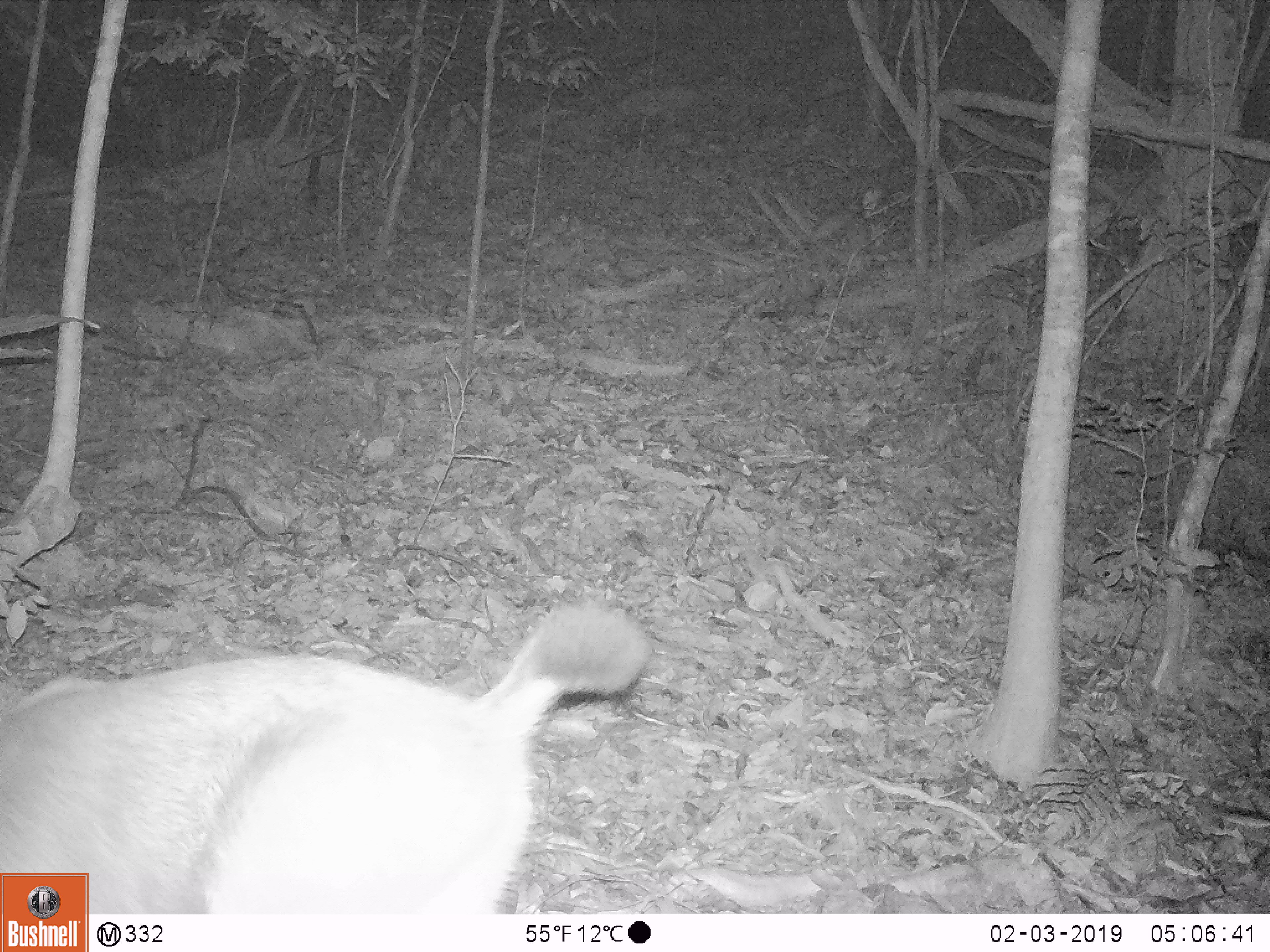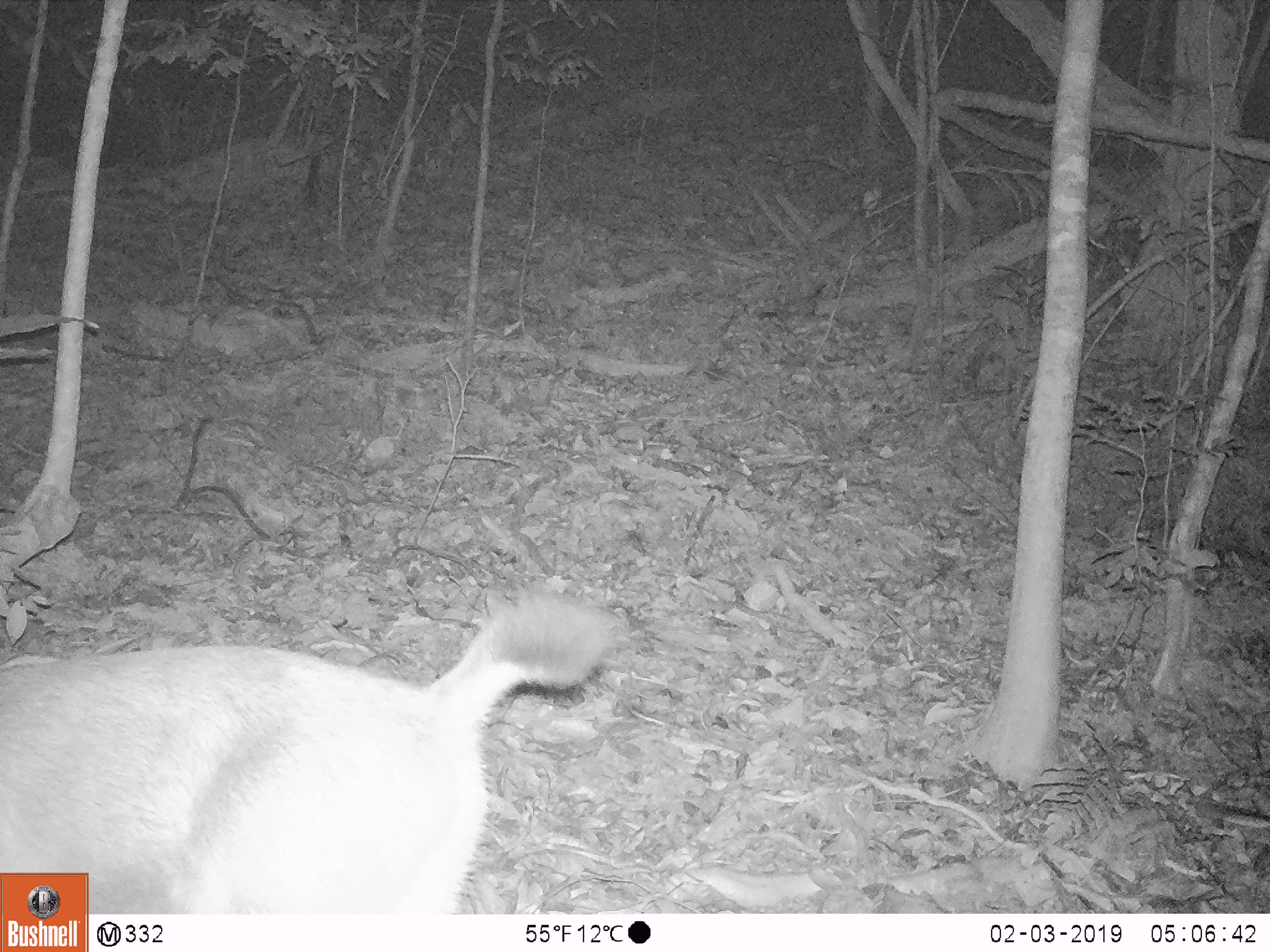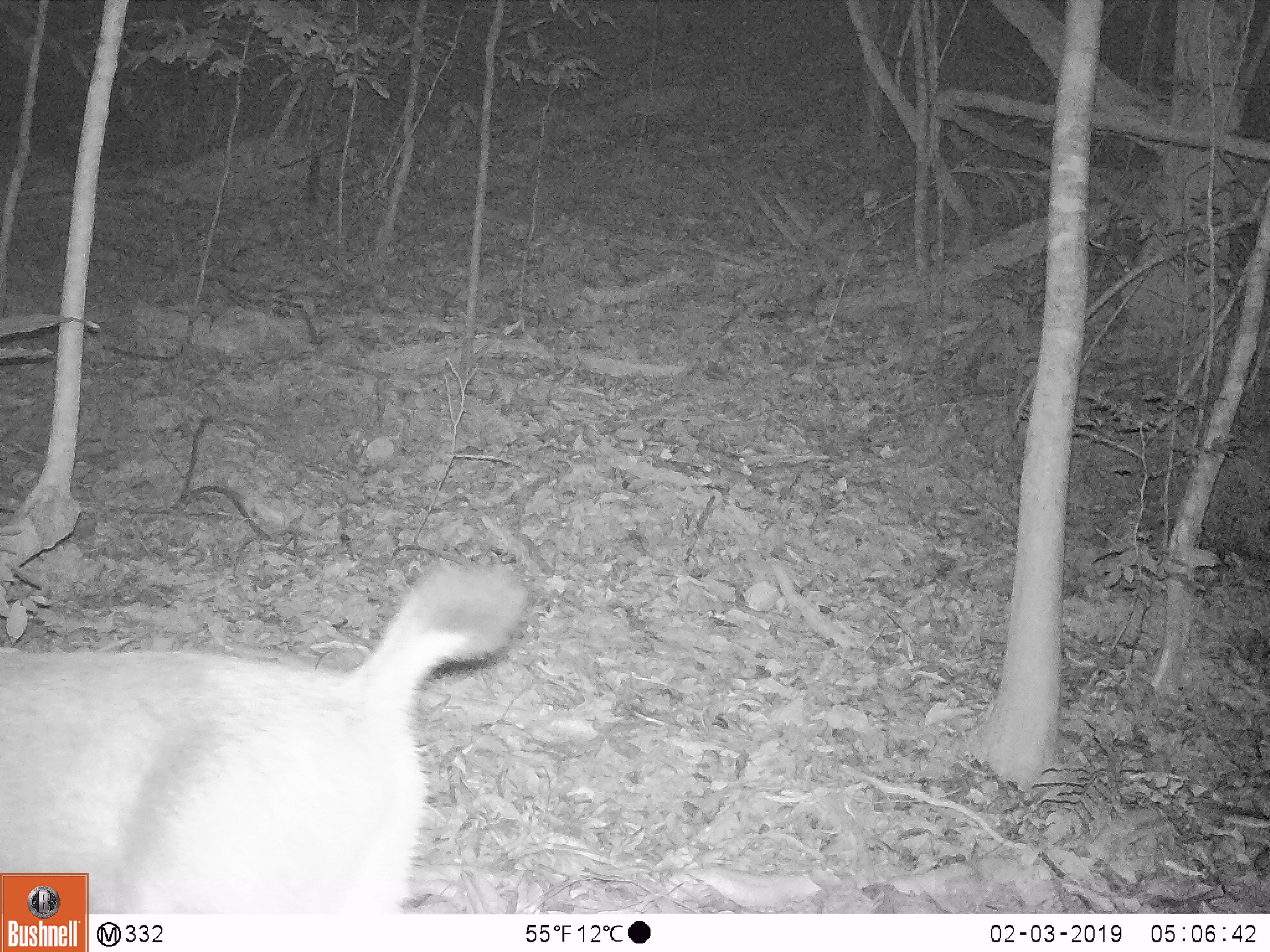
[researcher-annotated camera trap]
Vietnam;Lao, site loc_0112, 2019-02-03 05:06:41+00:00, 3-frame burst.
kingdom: Animalia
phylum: Chordata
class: Mammalia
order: Artiodactyla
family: Cervidae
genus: Rusa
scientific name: Rusa unicolor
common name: sambar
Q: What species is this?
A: Sambar (Rusa unicolor).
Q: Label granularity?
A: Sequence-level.